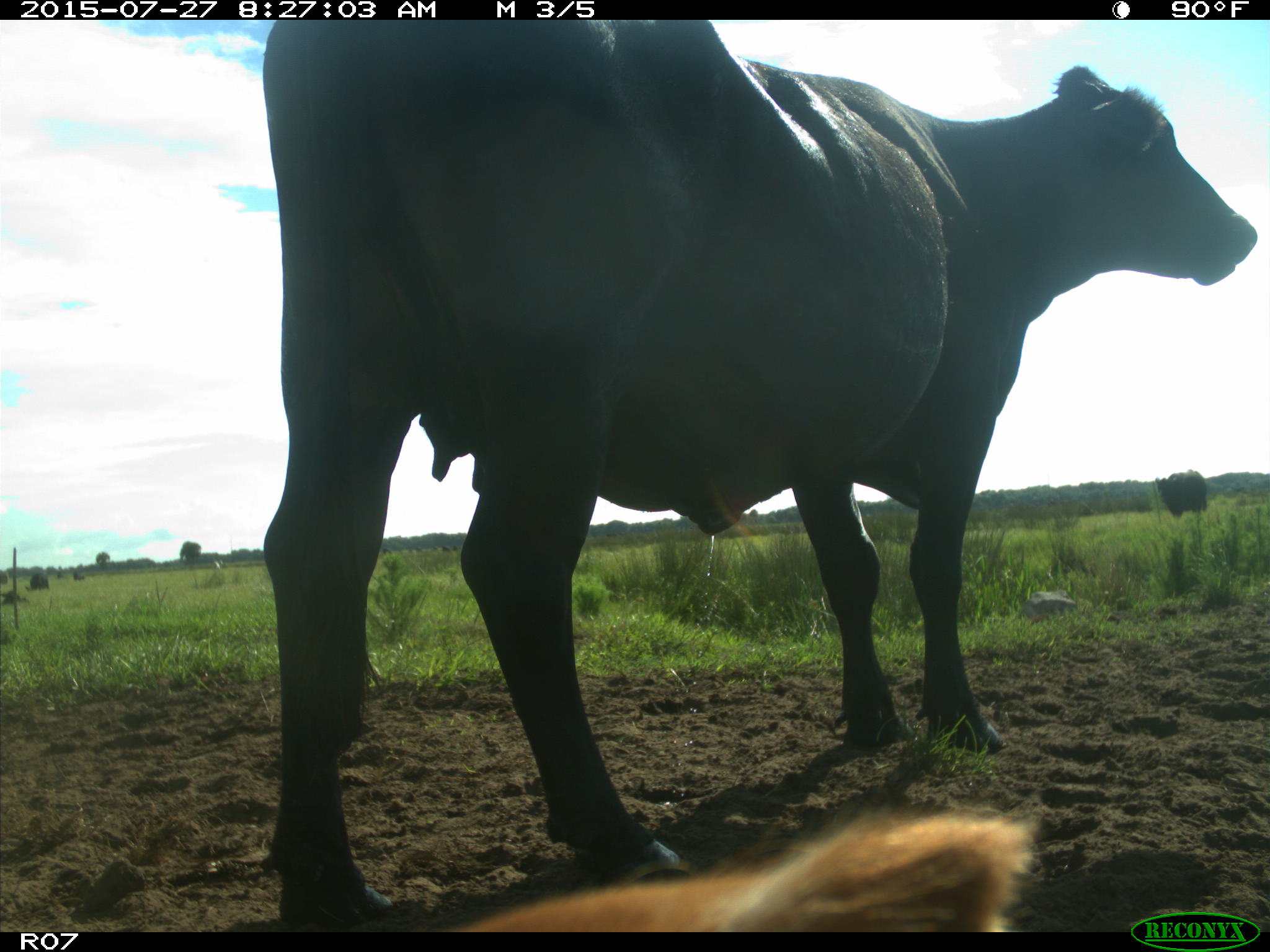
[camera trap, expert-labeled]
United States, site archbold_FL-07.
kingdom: Animalia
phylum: Chordata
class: Mammalia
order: Artiodactyla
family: Bovidae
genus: Bos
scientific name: Bos taurus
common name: domestic cow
Bos taurus (domestic cow).